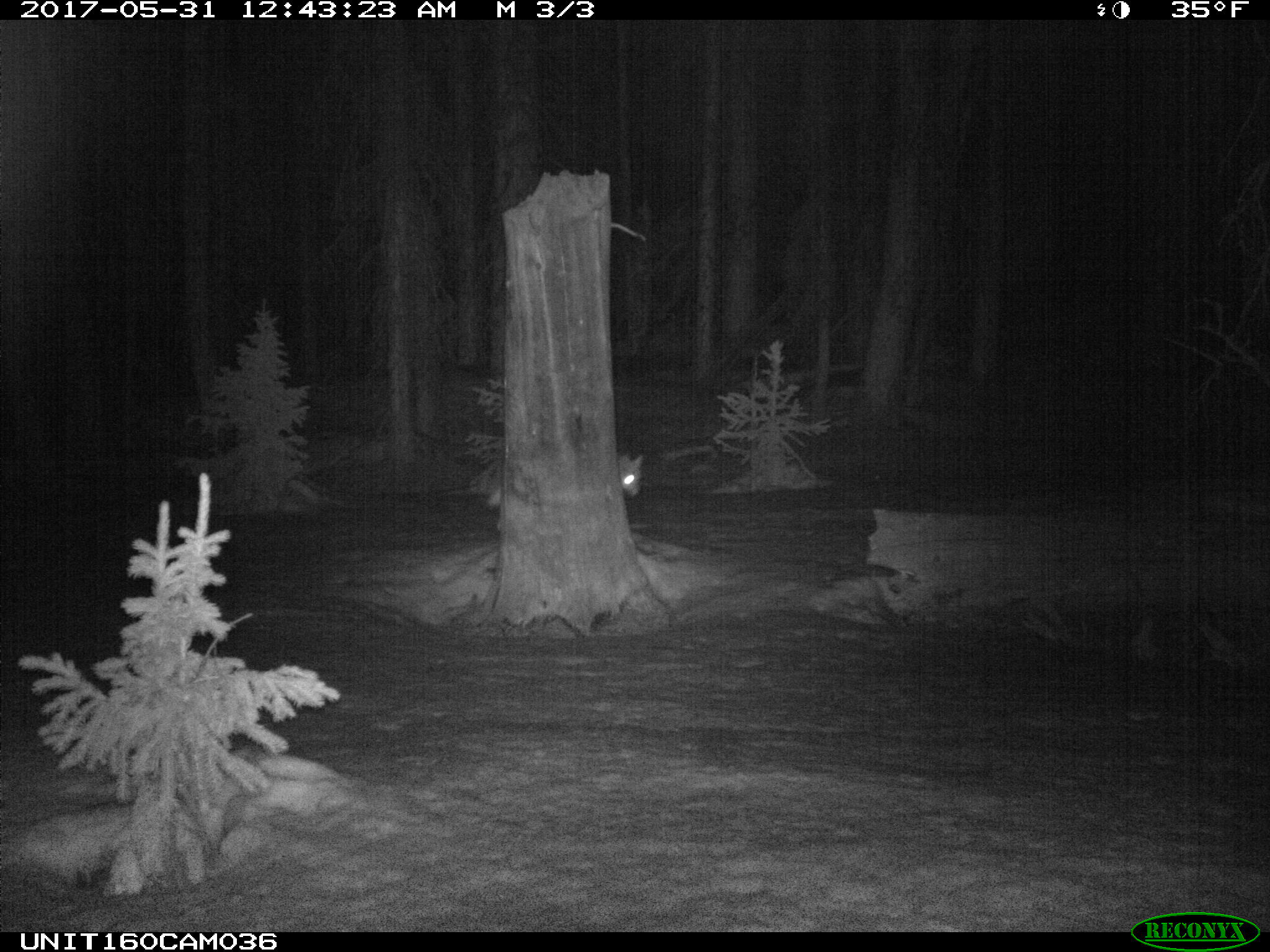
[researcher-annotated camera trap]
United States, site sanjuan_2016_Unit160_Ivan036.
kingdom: Animalia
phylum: Chordata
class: Mammalia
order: Carnivora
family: Canidae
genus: Canis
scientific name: Canis latrans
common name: coyote